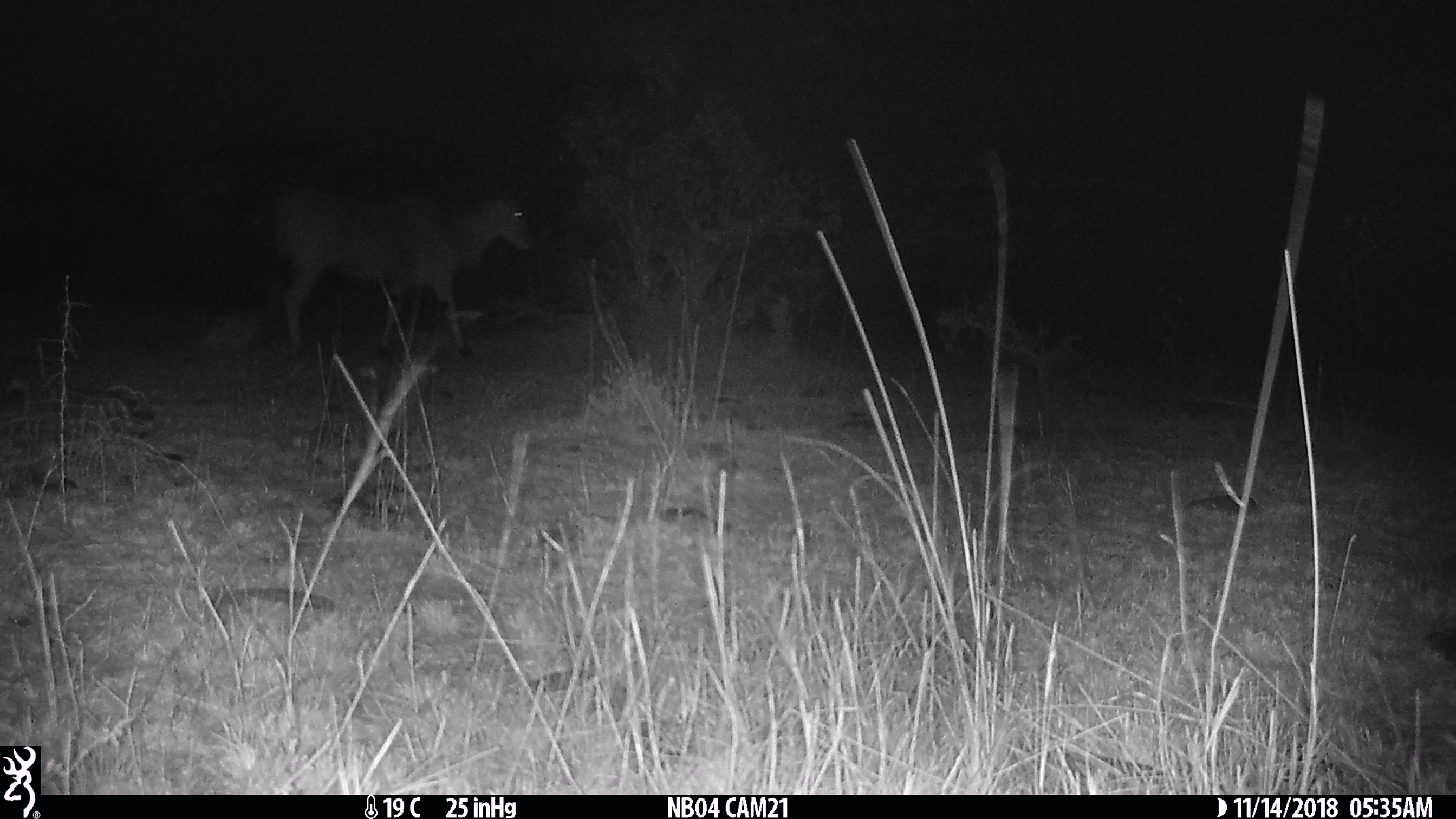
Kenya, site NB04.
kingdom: Animalia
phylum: Chordata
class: Mammalia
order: Artiodactyla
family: Bovidae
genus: Tragelaphus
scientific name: Tragelaphus oryx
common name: eland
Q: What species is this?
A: Eland (Tragelaphus oryx).